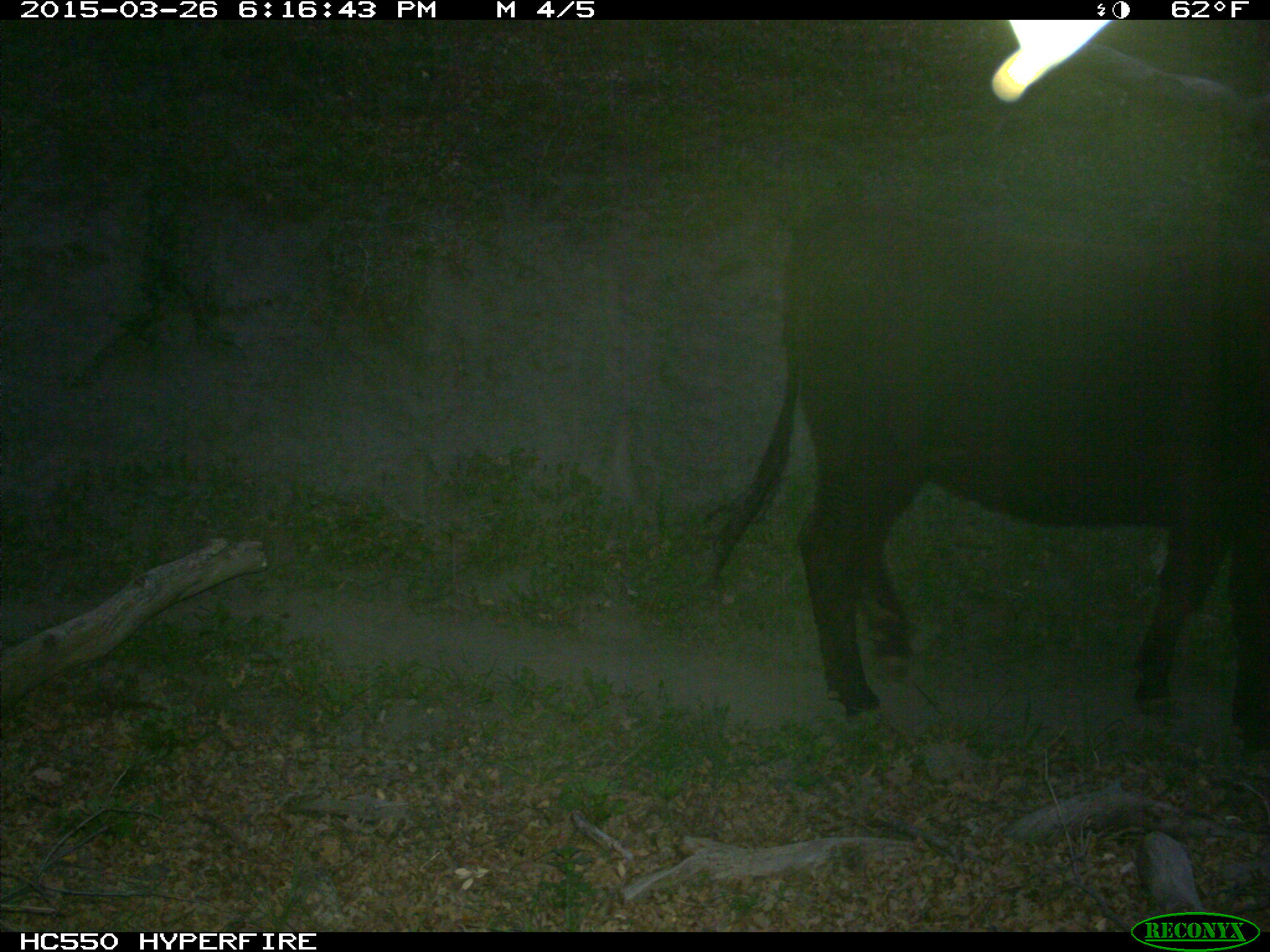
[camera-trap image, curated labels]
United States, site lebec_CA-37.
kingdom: Animalia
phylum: Chordata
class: Mammalia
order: Artiodactyla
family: Bovidae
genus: Bos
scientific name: Bos taurus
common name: domestic cow